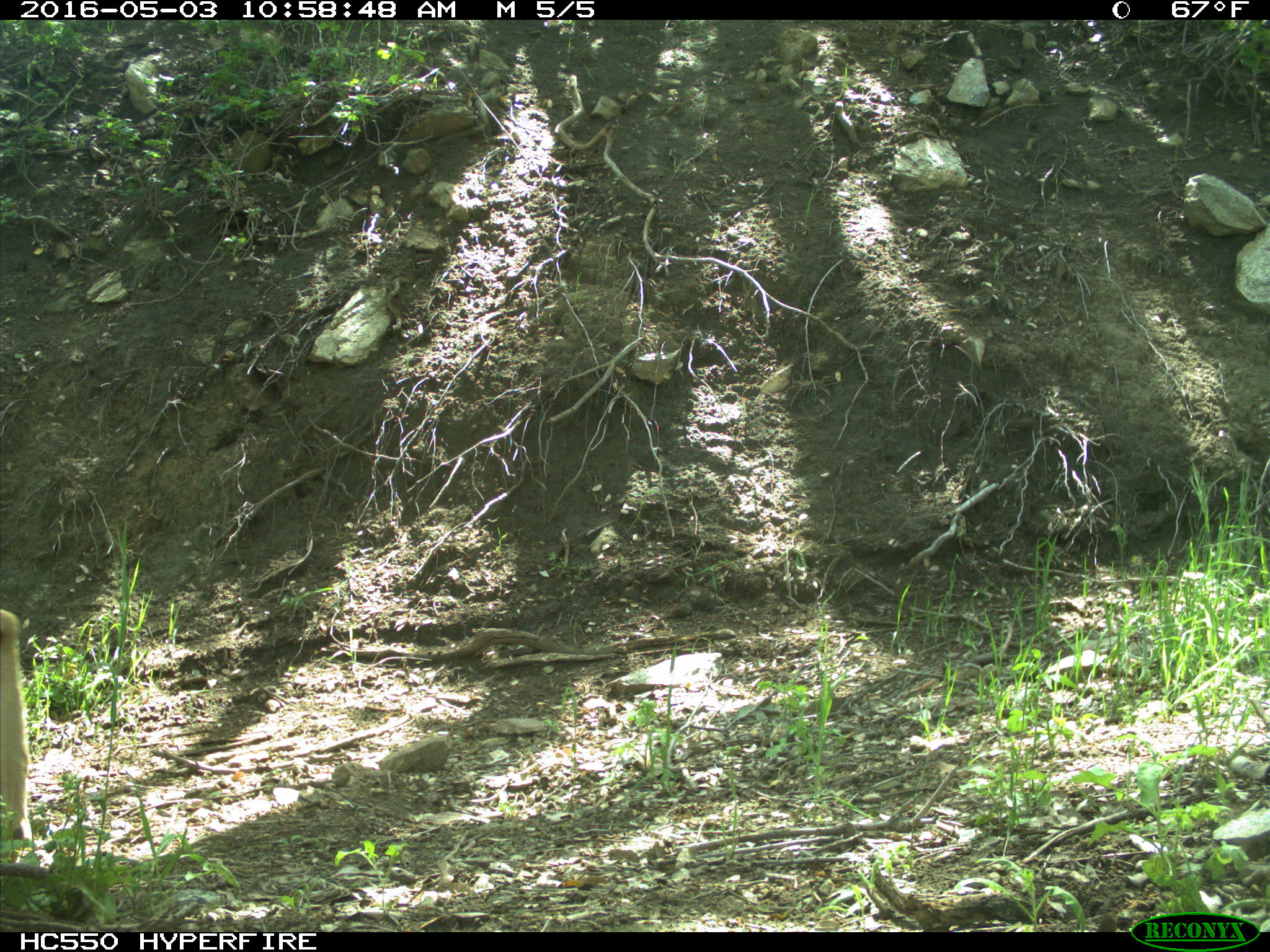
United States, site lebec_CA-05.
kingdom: Animalia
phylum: Chordata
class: Mammalia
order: Artiodactyla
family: Cervidae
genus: Odocoileus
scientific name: Odocoileus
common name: deer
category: unidentified deer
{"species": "unidentified deer (deer) (Odocoileus)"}